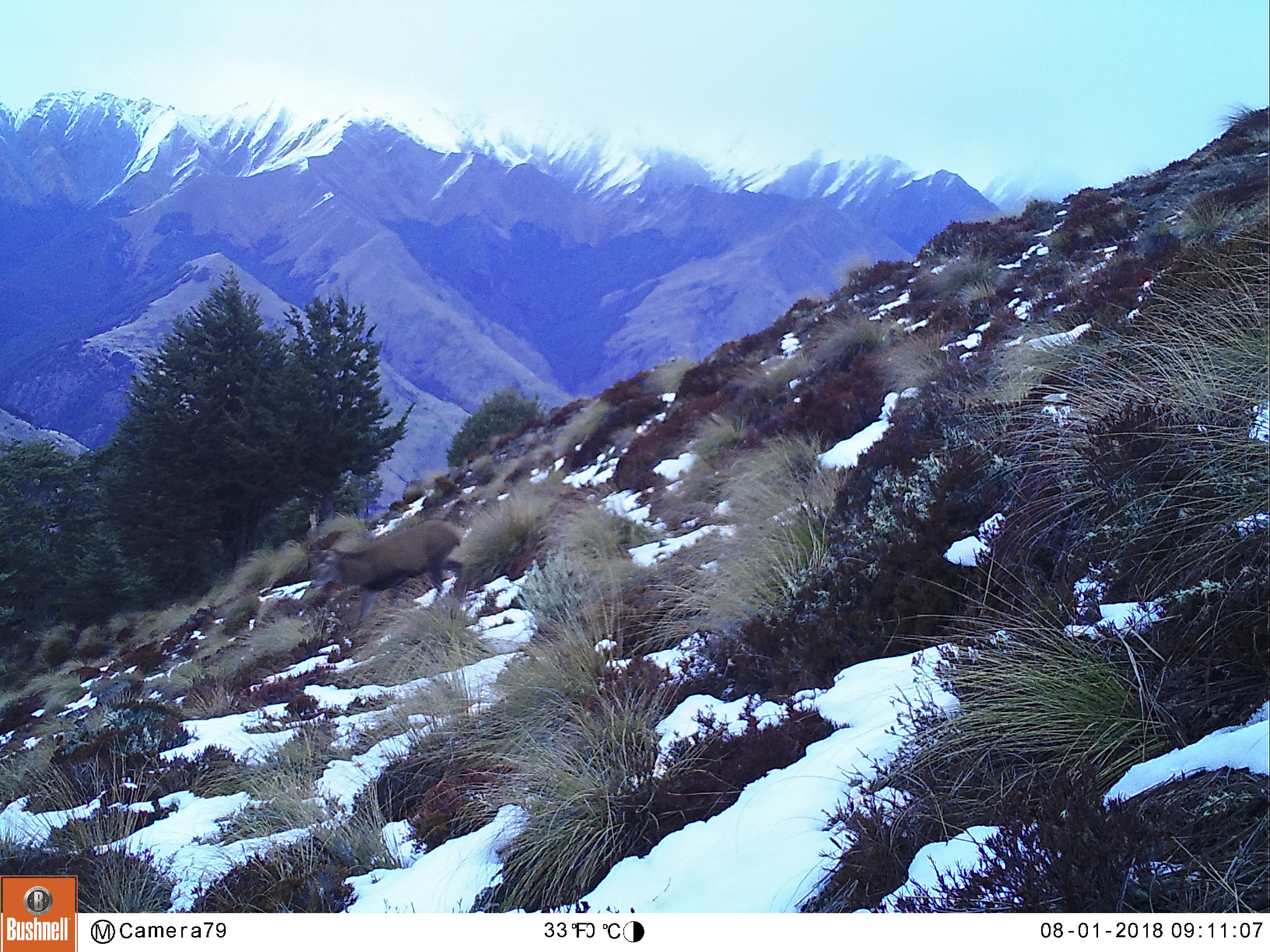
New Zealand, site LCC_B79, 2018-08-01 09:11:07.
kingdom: Animalia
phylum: Chordata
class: Mammalia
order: Artiodactyla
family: Cervidae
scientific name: Cervidae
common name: deer